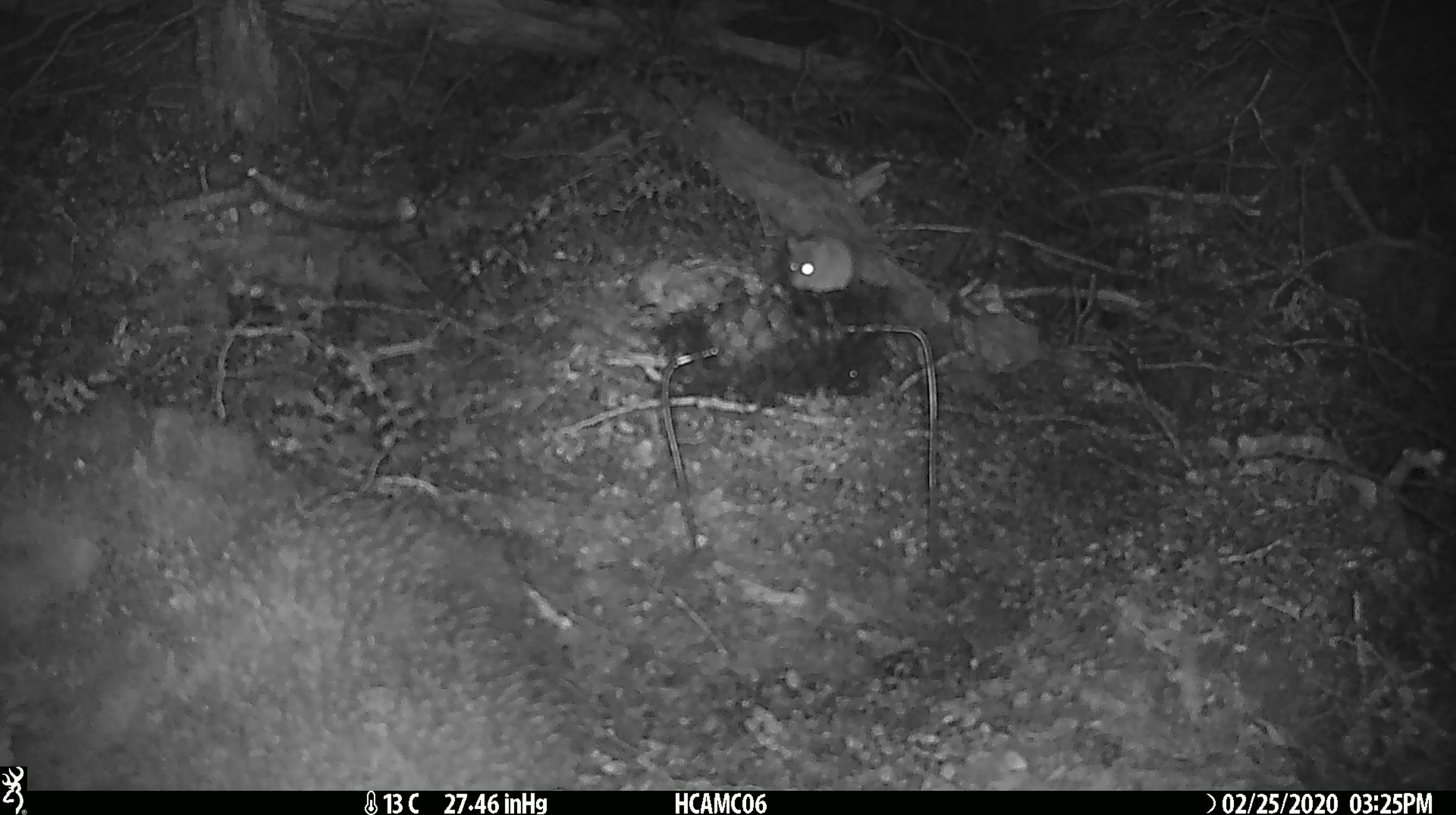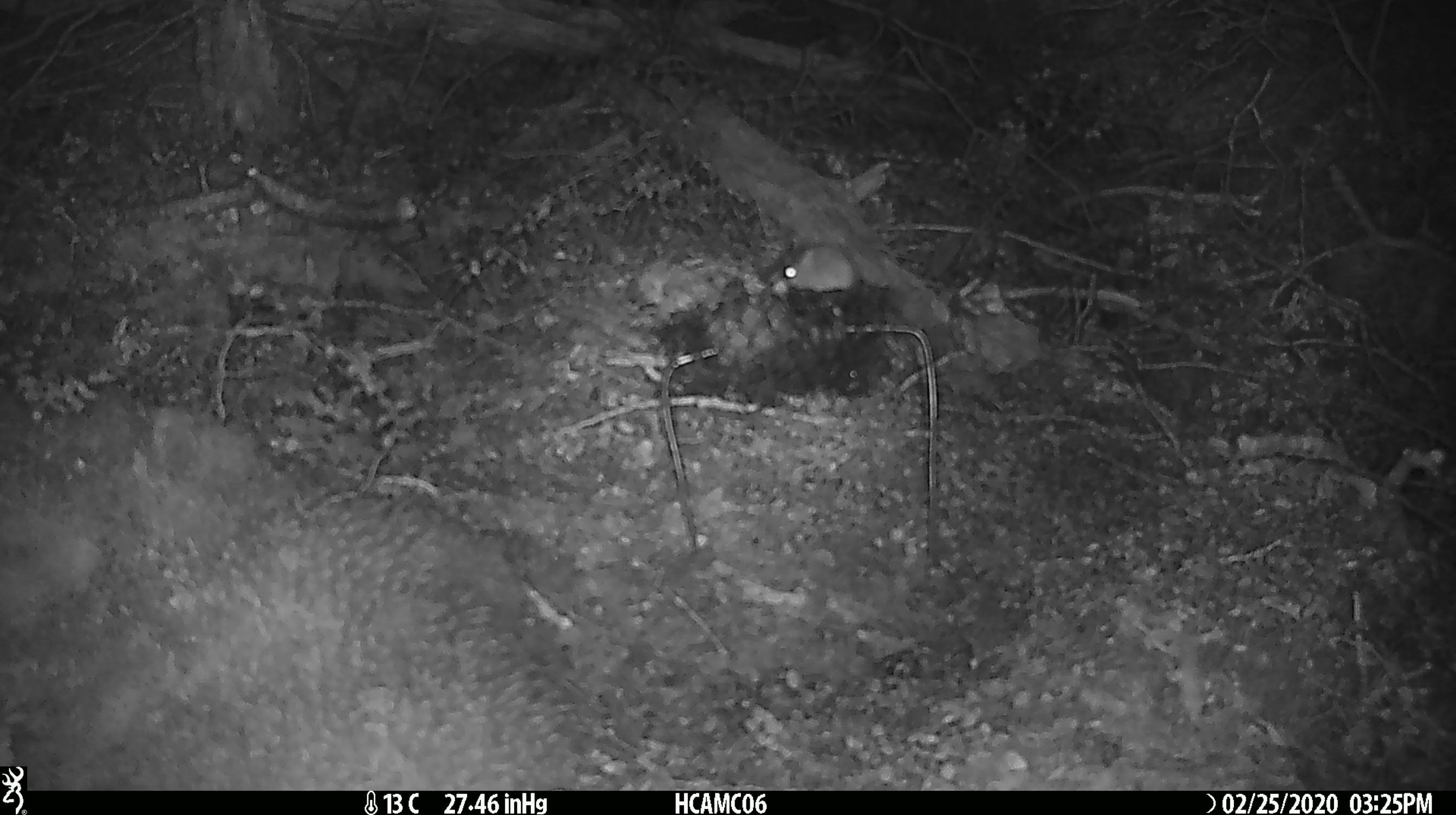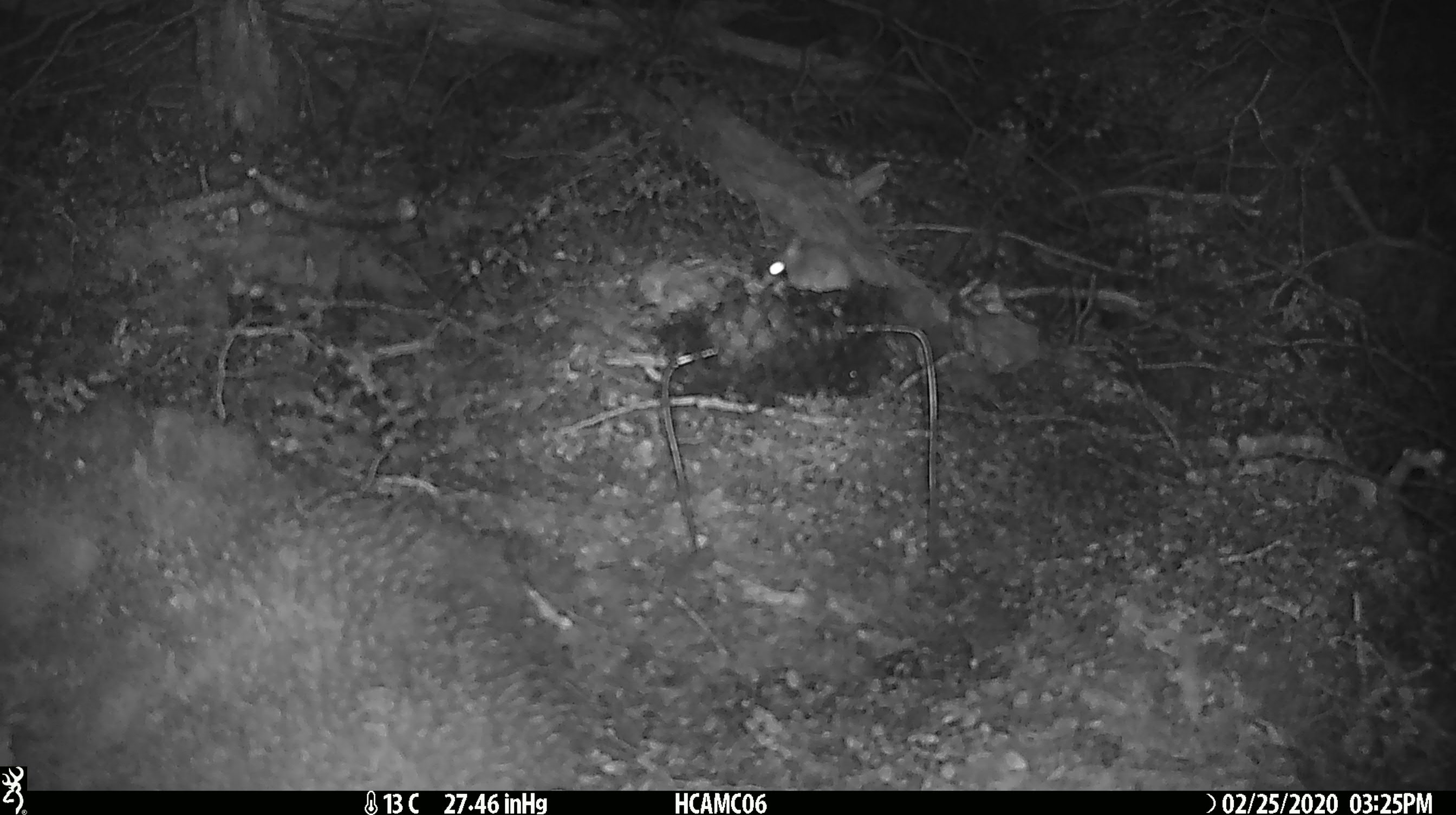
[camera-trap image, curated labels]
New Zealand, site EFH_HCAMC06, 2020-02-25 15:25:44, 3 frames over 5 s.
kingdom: Animalia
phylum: Chordata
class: Mammalia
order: Rodentia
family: Muridae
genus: Mus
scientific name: Mus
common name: mouse